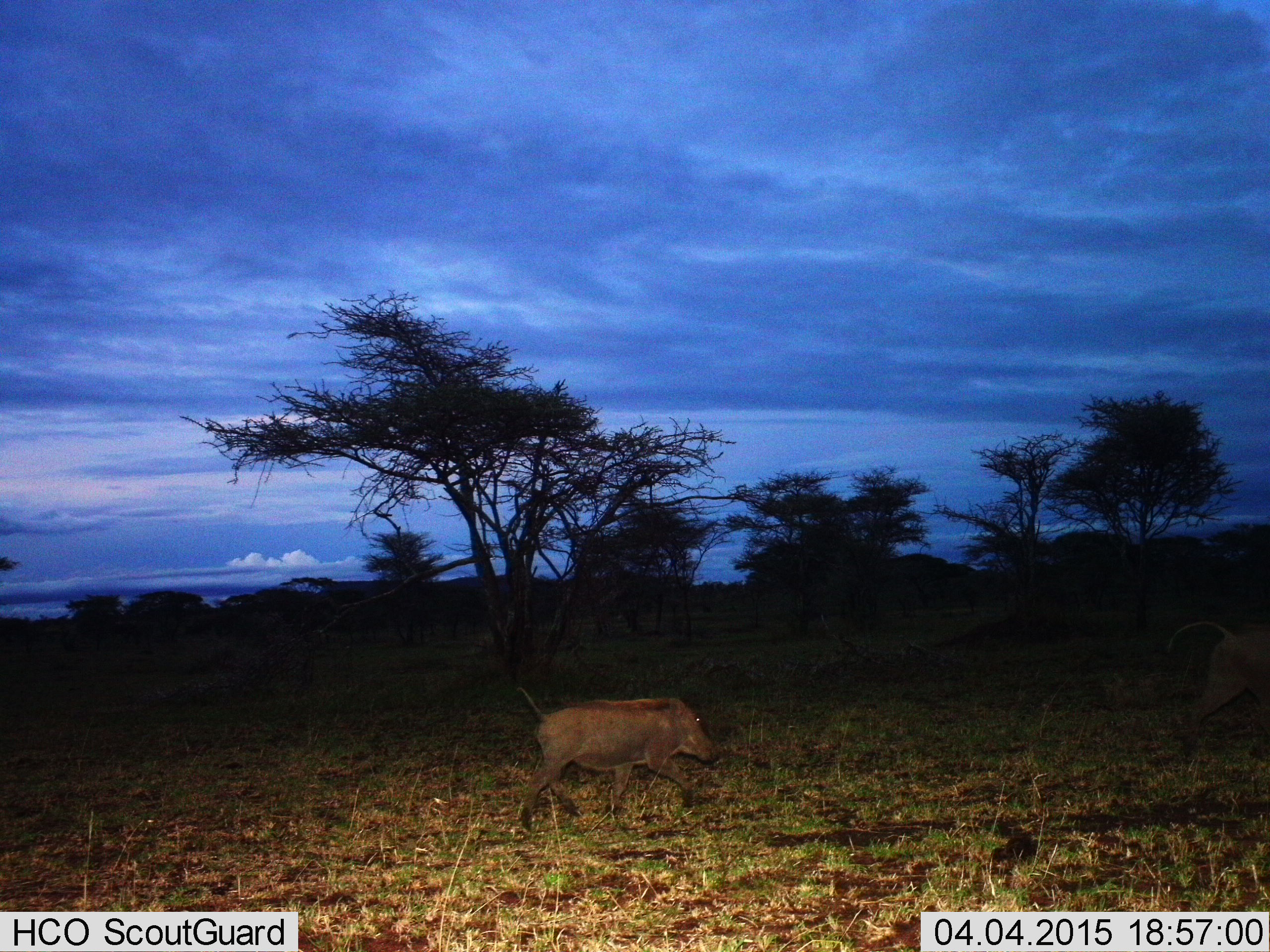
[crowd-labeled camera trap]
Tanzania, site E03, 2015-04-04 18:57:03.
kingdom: Animalia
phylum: Chordata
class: Mammalia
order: Artiodactyla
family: Suidae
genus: Phacochoerus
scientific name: Phacochoerus africanus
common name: warthog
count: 1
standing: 0%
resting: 0%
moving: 100%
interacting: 0%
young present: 10%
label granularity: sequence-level